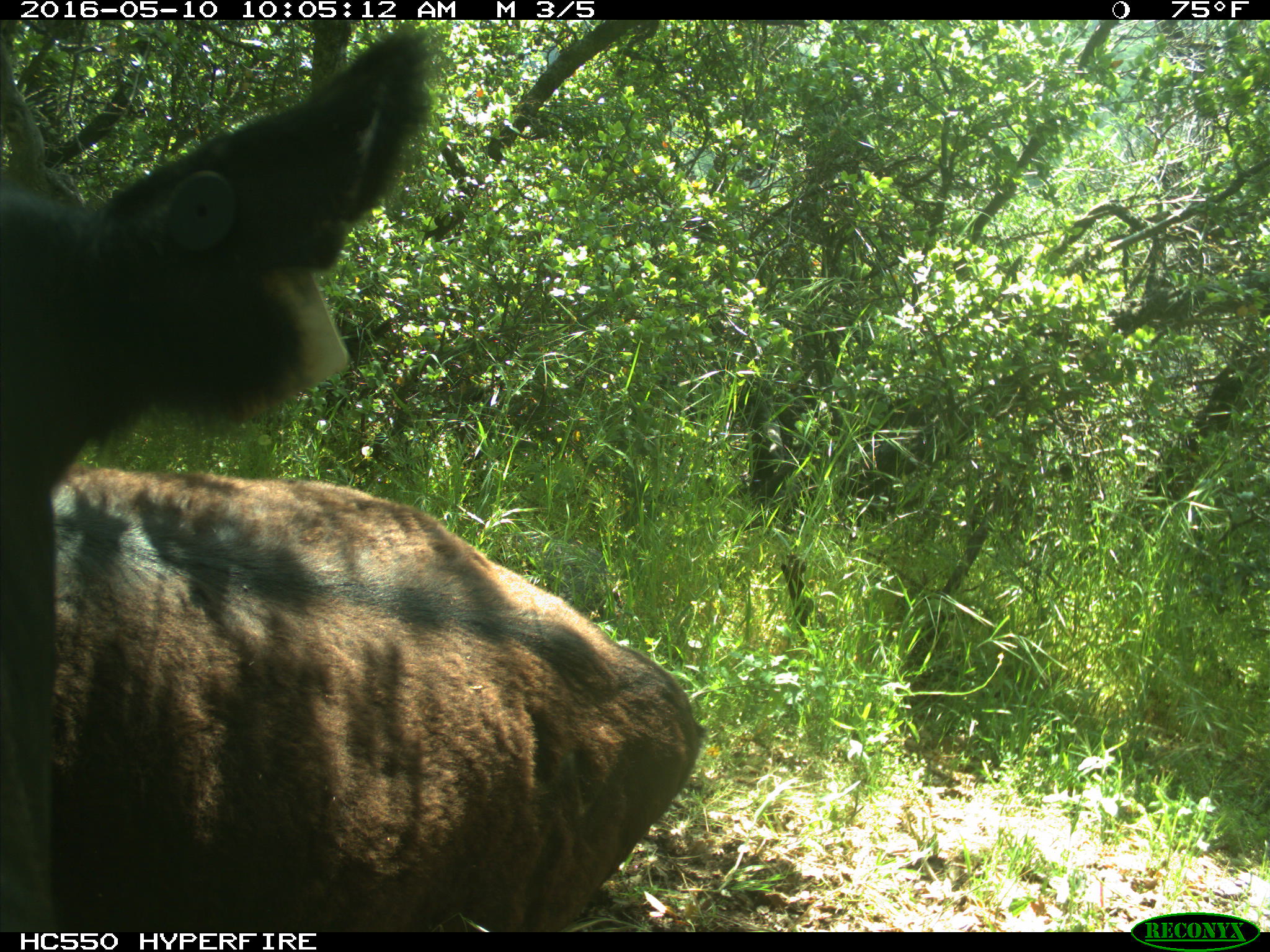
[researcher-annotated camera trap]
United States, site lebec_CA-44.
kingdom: Animalia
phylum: Chordata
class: Mammalia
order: Artiodactyla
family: Bovidae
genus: Bos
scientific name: Bos taurus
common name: domestic cow